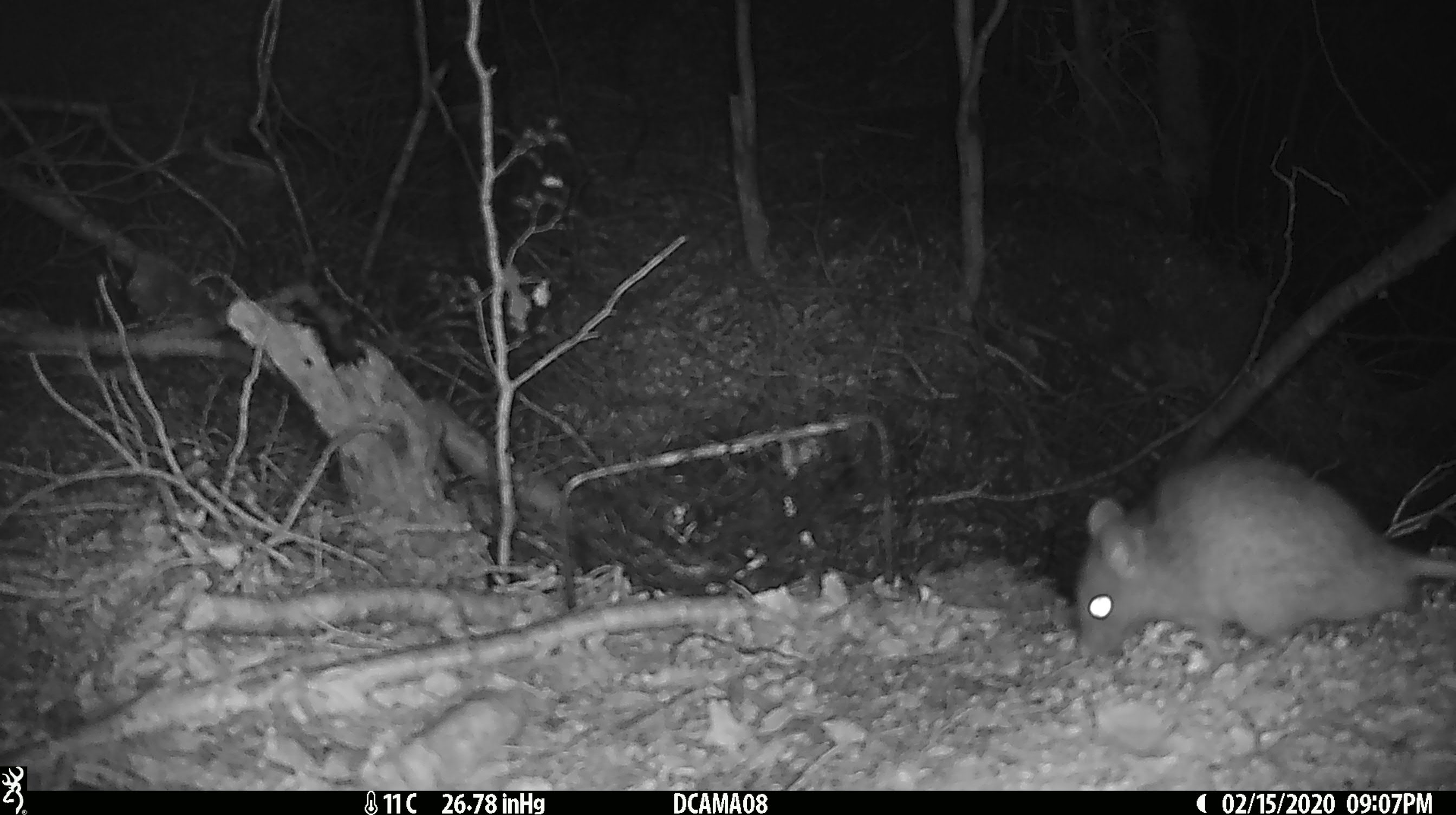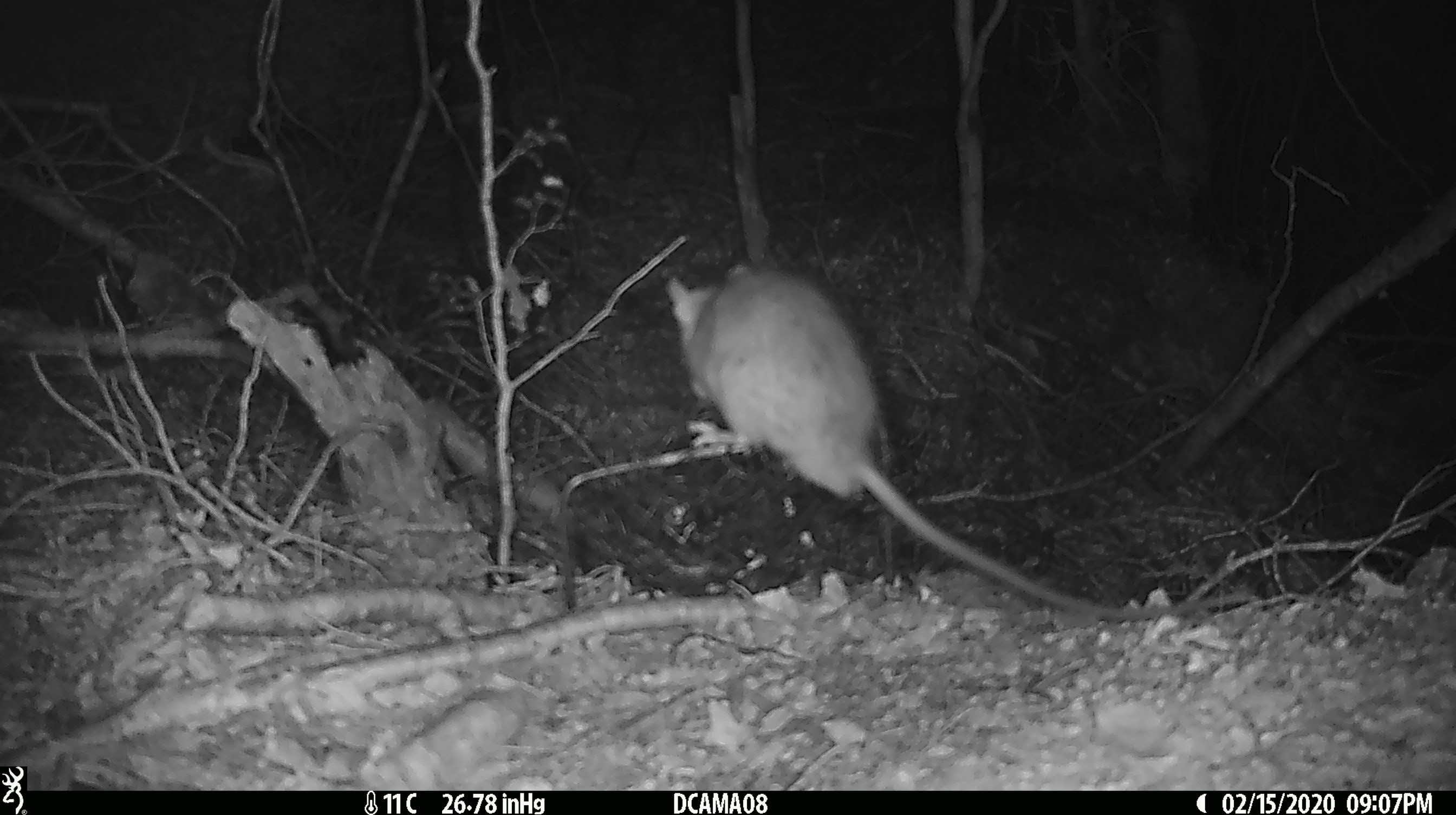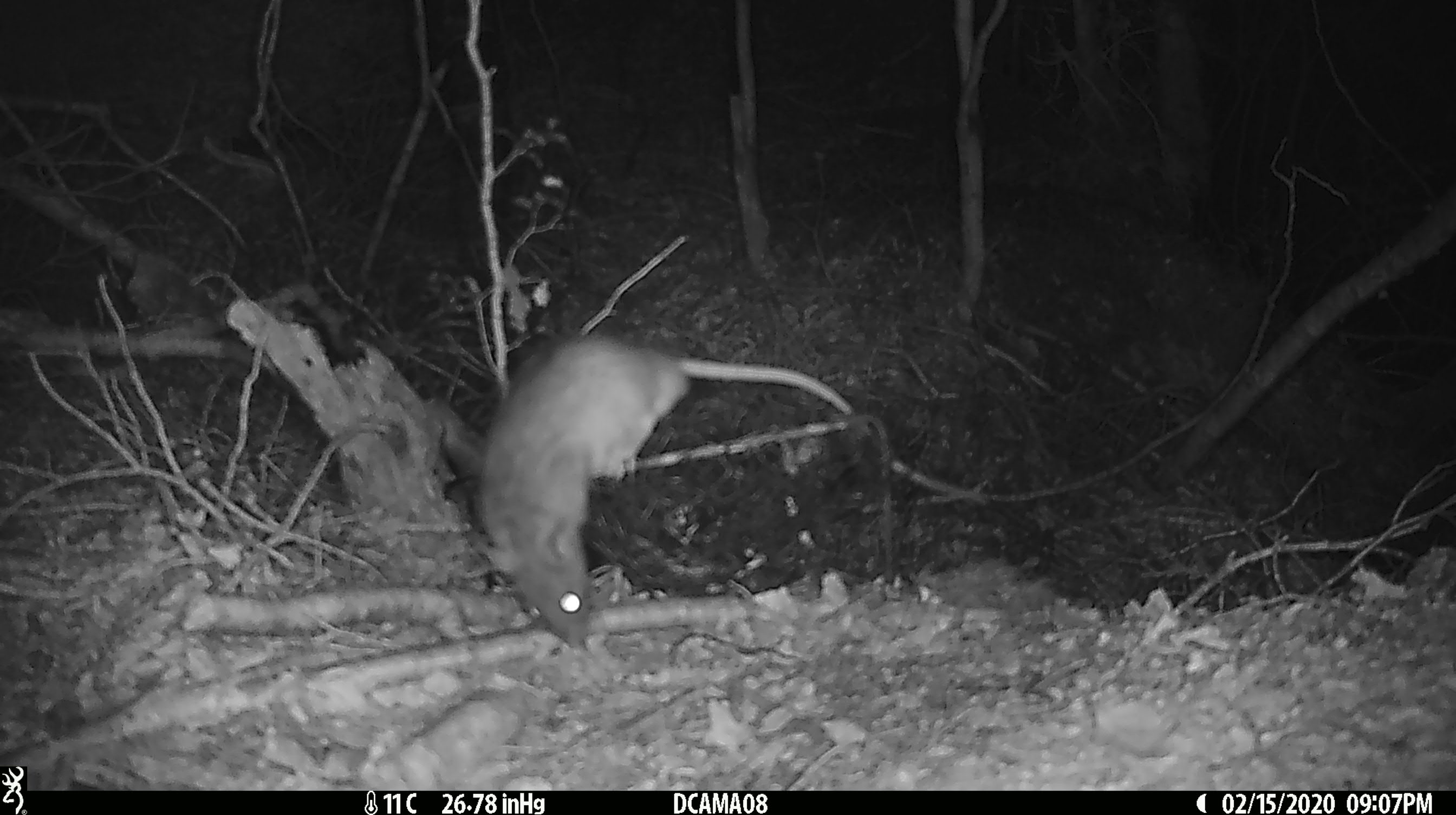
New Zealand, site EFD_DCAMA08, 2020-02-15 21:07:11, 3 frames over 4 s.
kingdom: Animalia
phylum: Chordata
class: Mammalia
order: Rodentia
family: Muridae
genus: Rattus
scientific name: Rattus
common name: rat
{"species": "rat (Rattus)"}